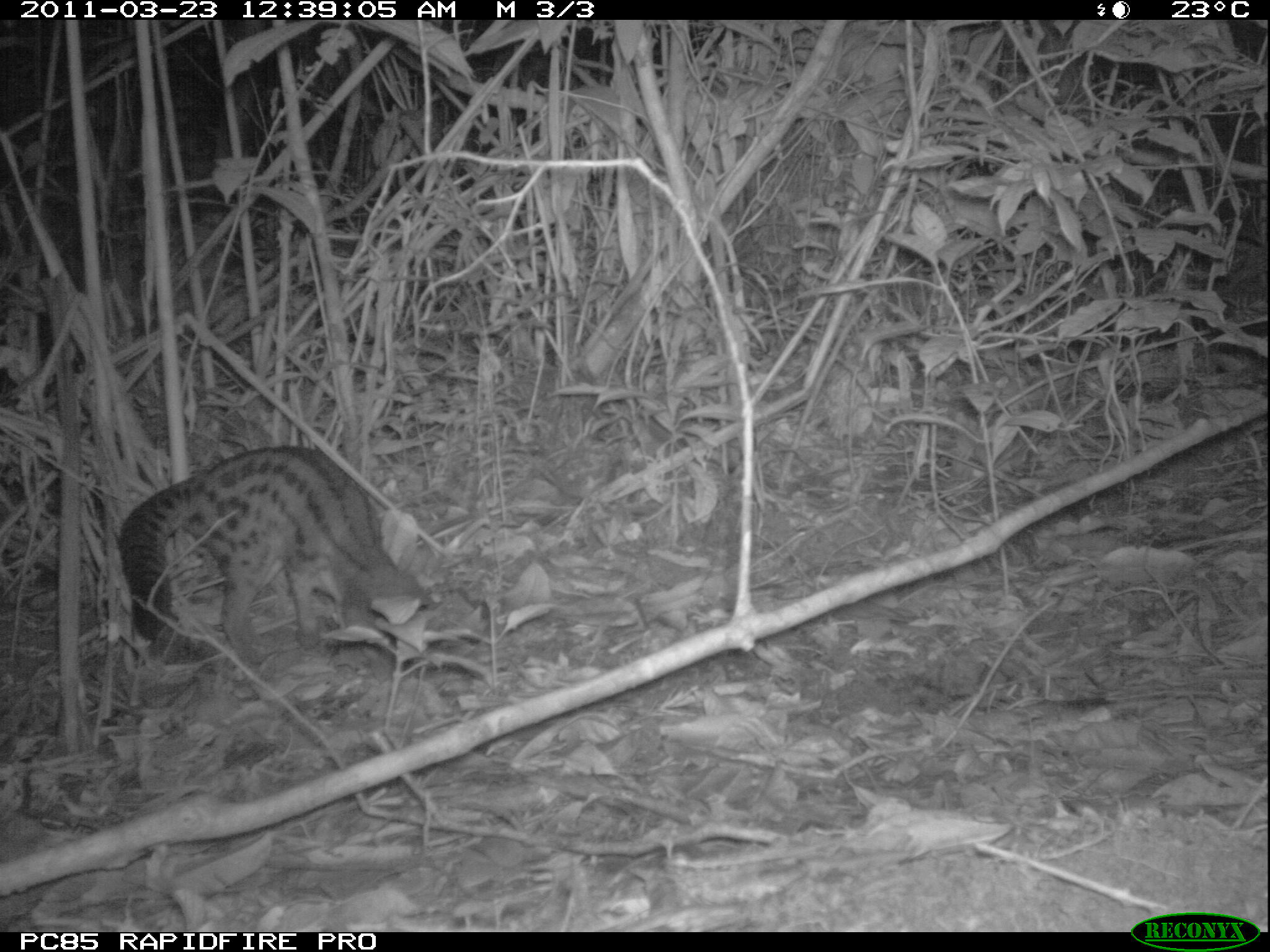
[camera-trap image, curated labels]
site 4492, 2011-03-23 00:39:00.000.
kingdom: Animalia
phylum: Chordata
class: Mammalia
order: Carnivora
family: Eupleridae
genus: Fossa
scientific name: Fossa fossana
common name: fanaloka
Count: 1.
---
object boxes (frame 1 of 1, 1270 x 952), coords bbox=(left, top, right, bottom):
fossa fossana: bbox=(117, 444, 445, 662)